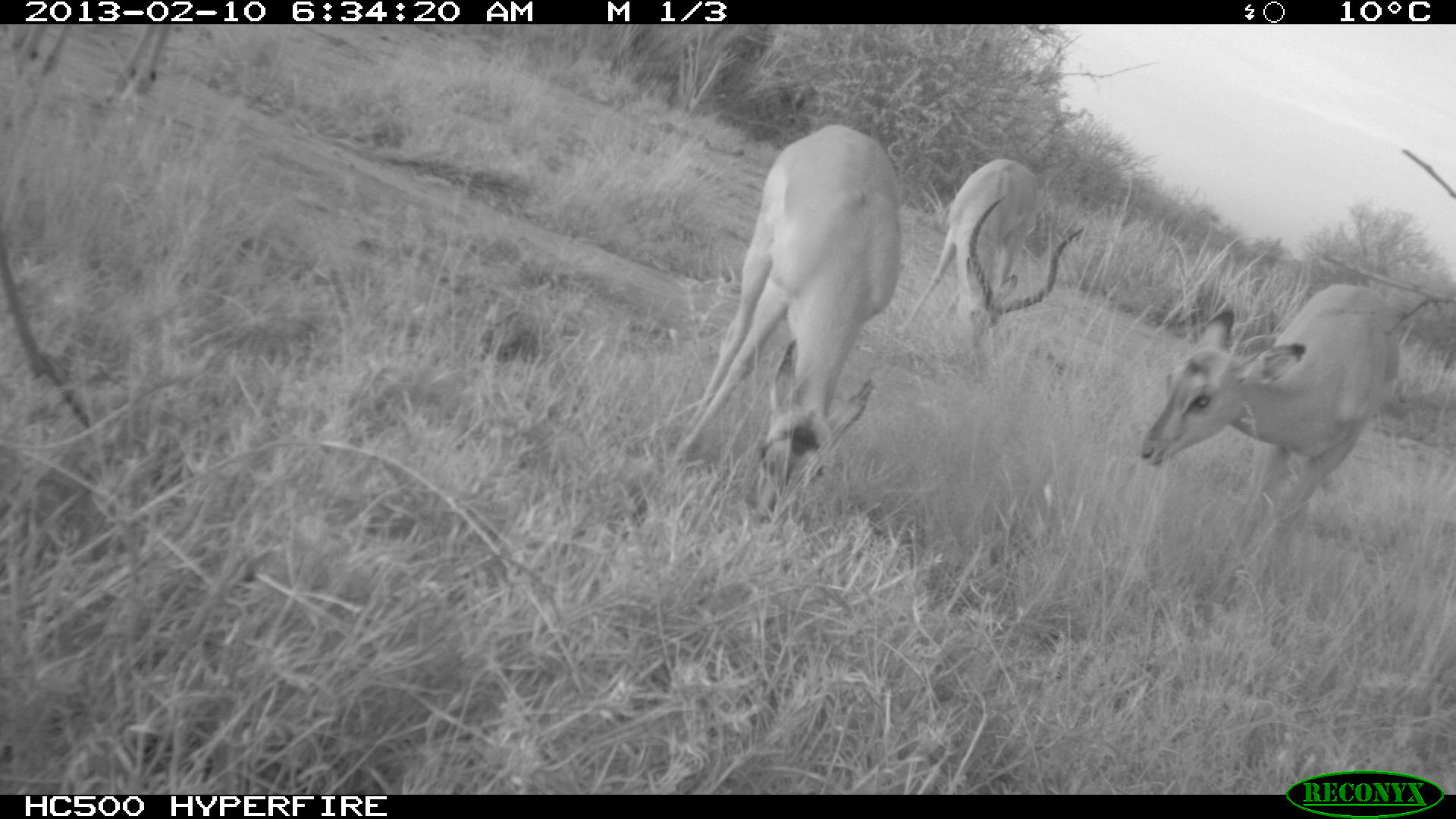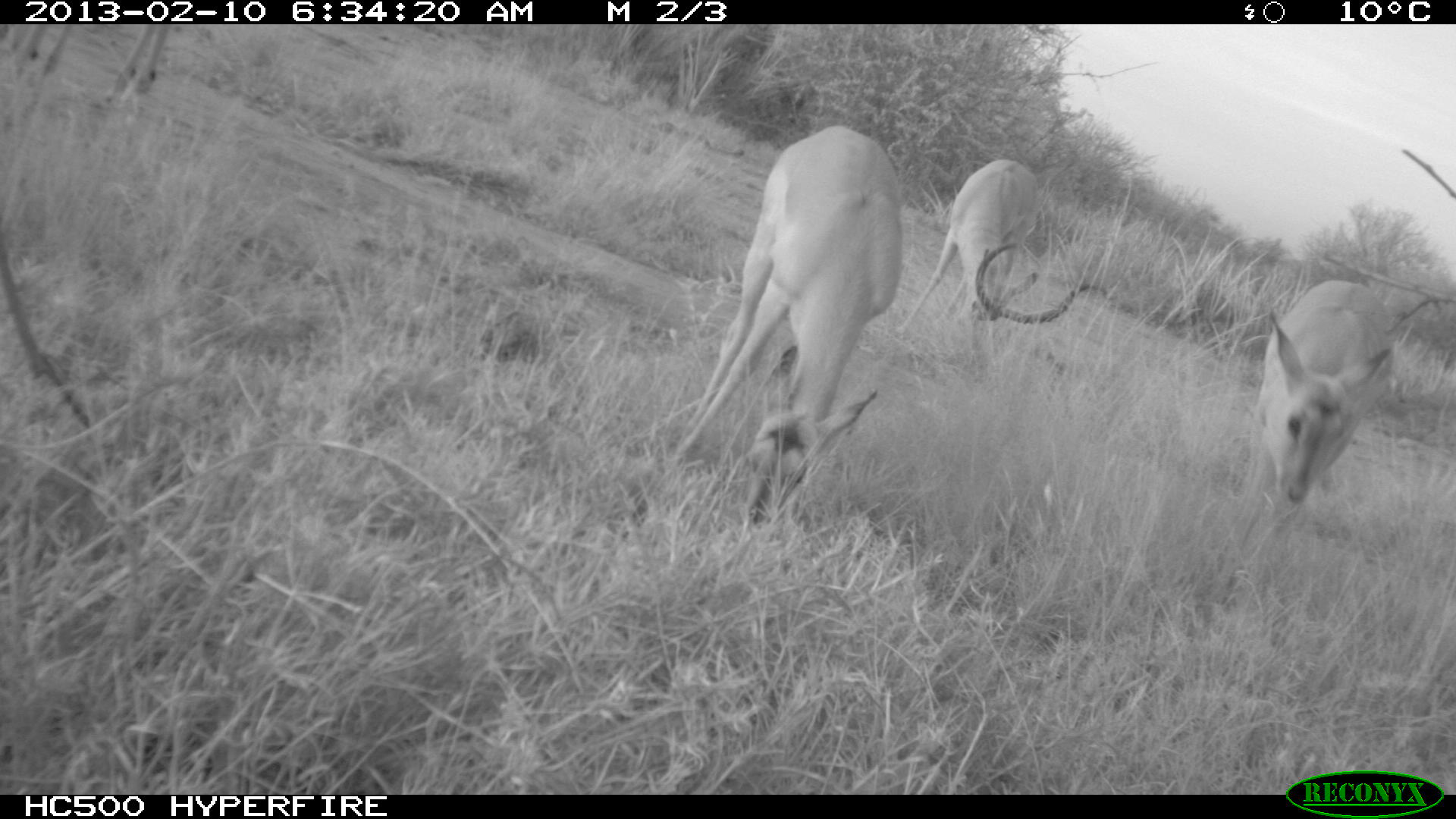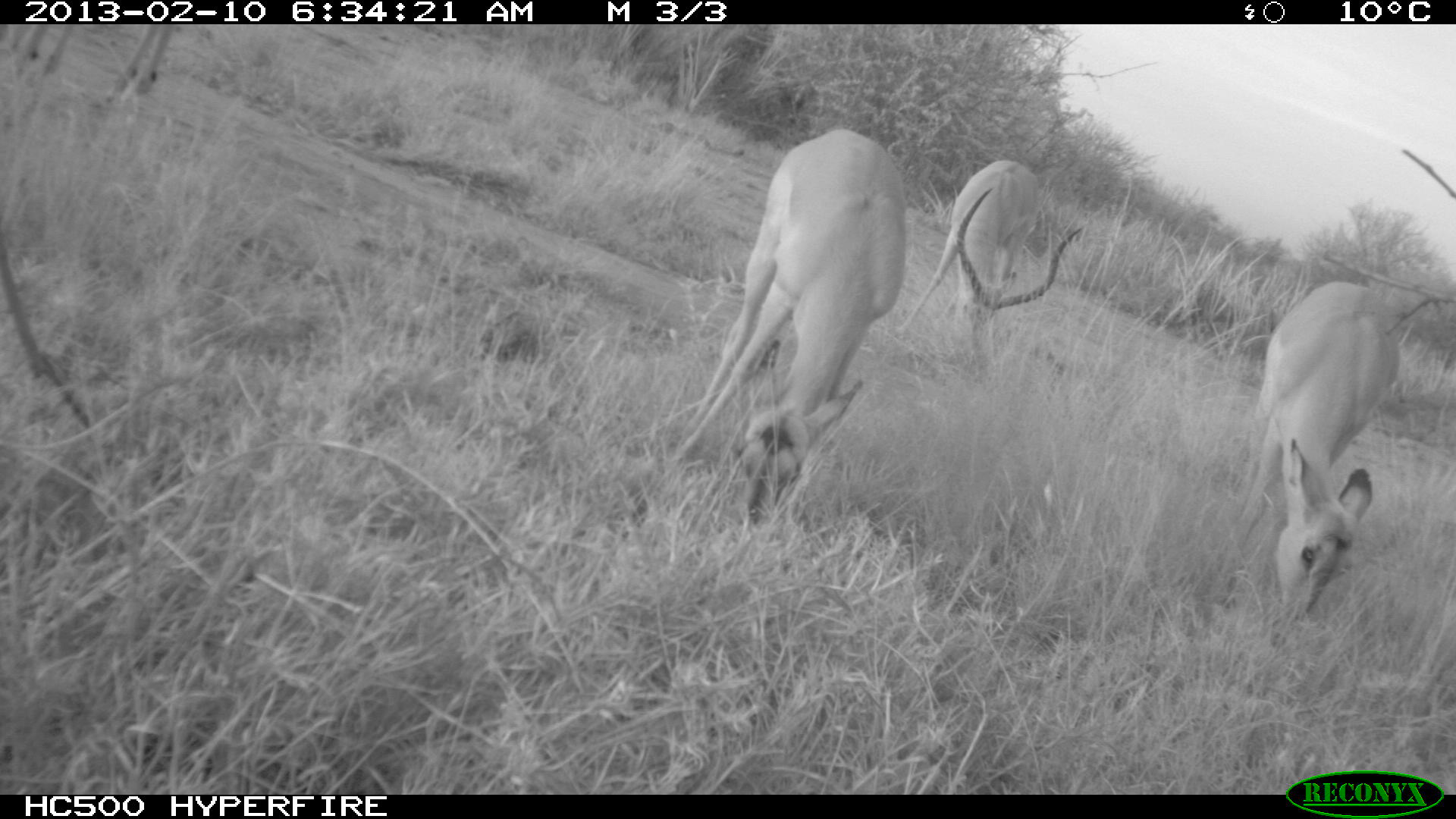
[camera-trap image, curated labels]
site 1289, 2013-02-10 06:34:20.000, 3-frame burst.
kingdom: Animalia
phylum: Chordata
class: Mammalia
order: Artiodactyla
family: Bovidae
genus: Aepyceros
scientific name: Aepyceros melampus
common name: impala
Aepyceros melampus (impala), count 4.